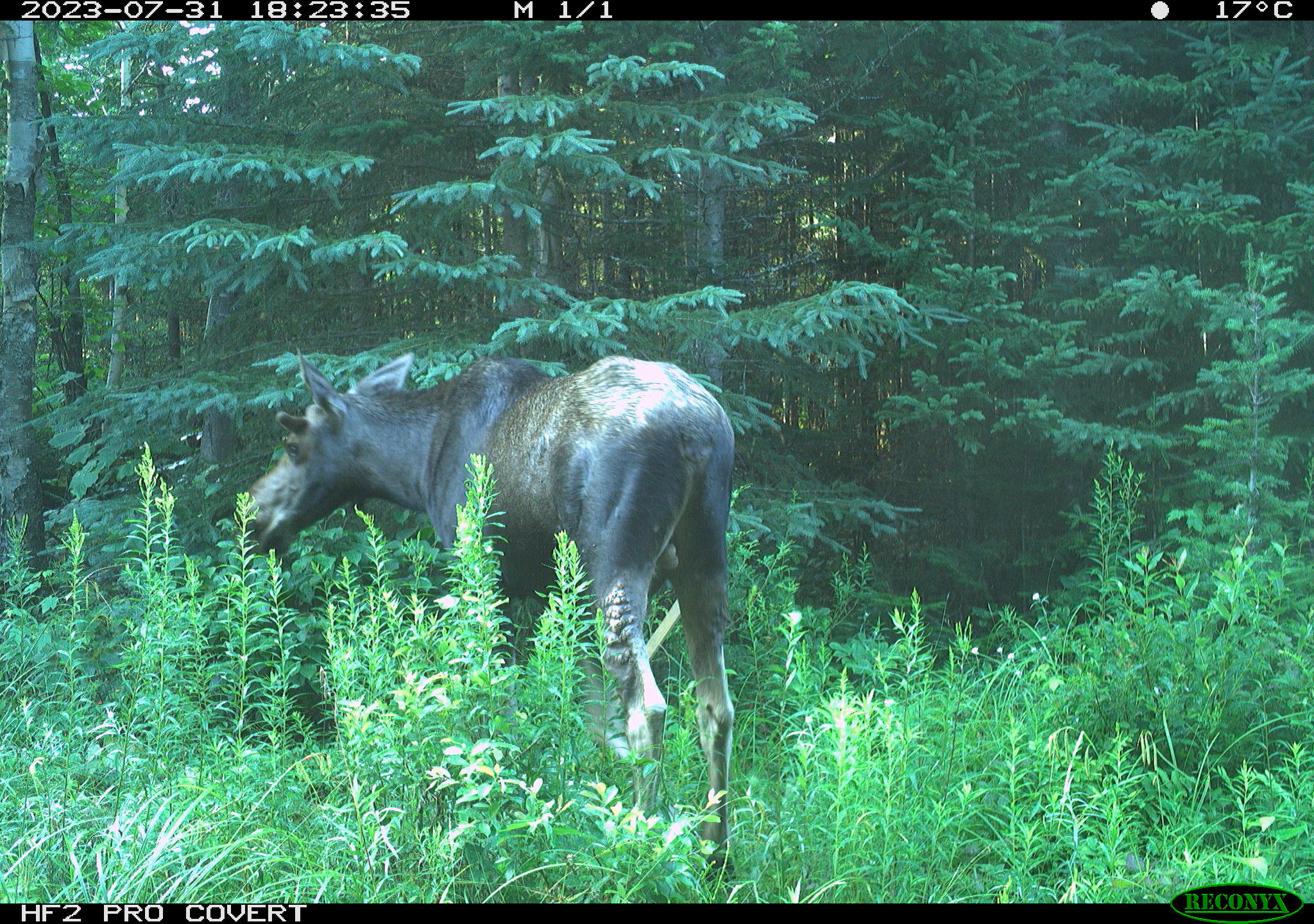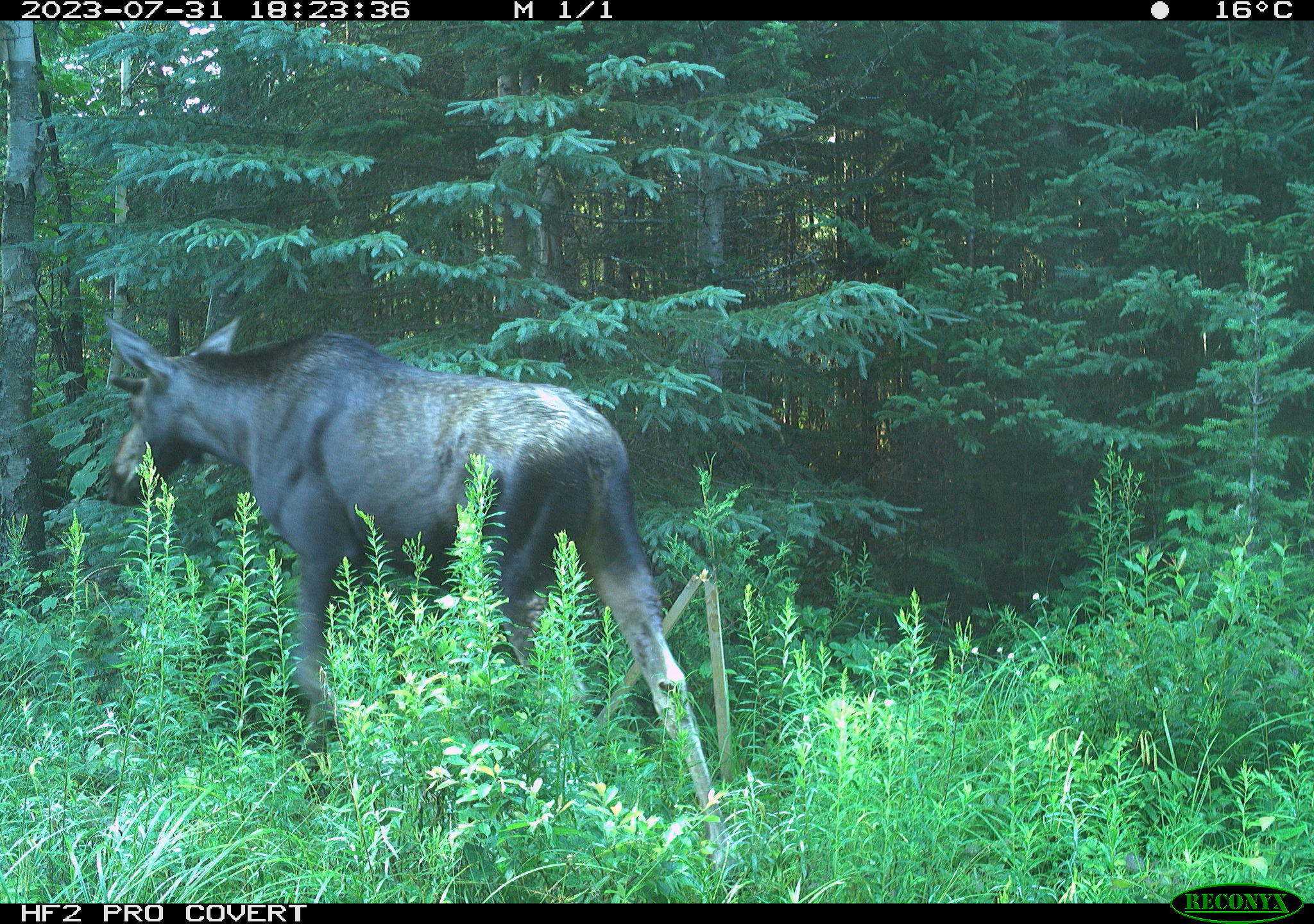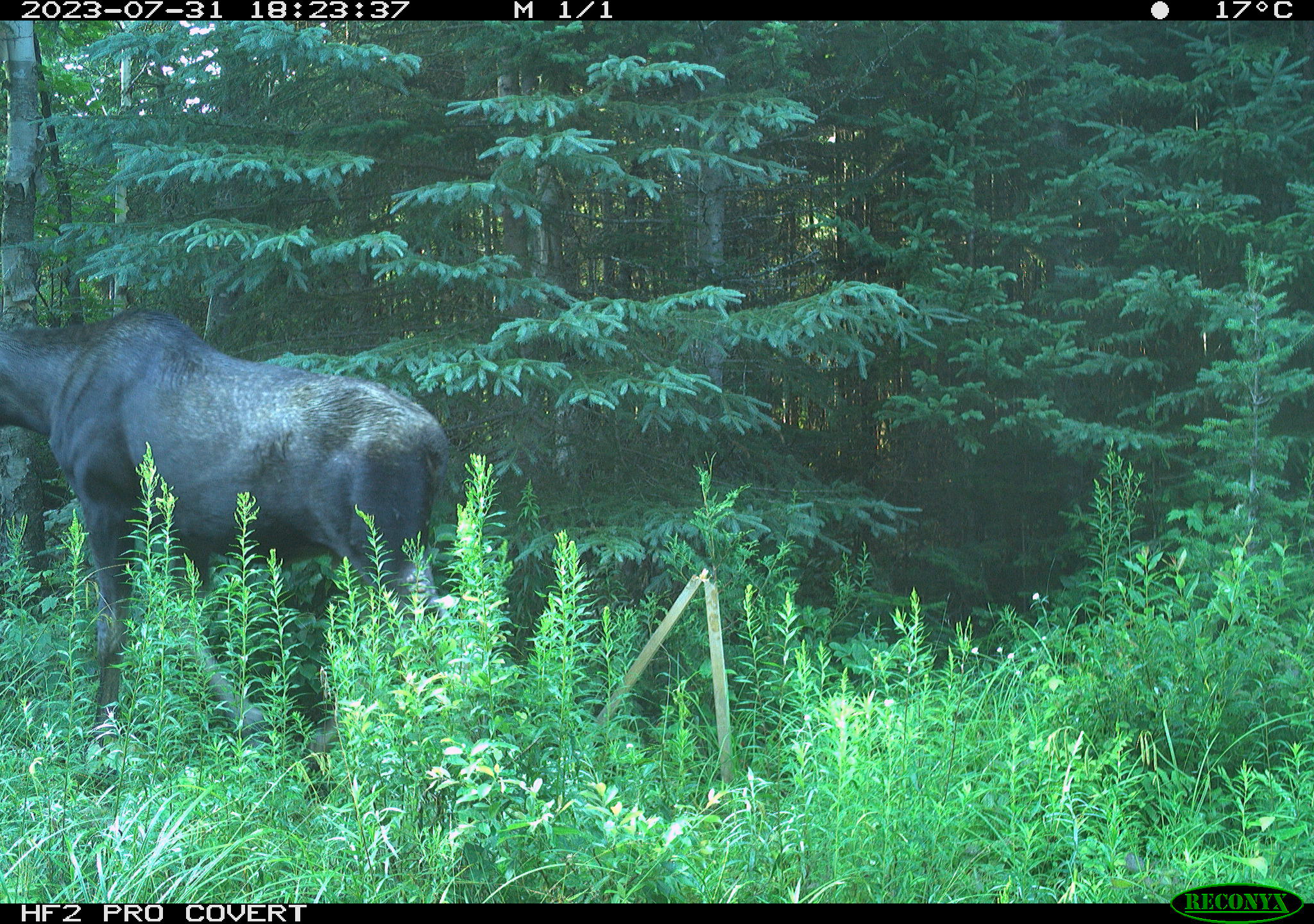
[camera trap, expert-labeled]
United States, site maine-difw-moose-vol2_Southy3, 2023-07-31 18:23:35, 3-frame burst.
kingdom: Animalia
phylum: Chordata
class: Mammalia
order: Artiodactyla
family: Cervidae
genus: Alces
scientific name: Alces alces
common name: moose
Moose (Alces alces).